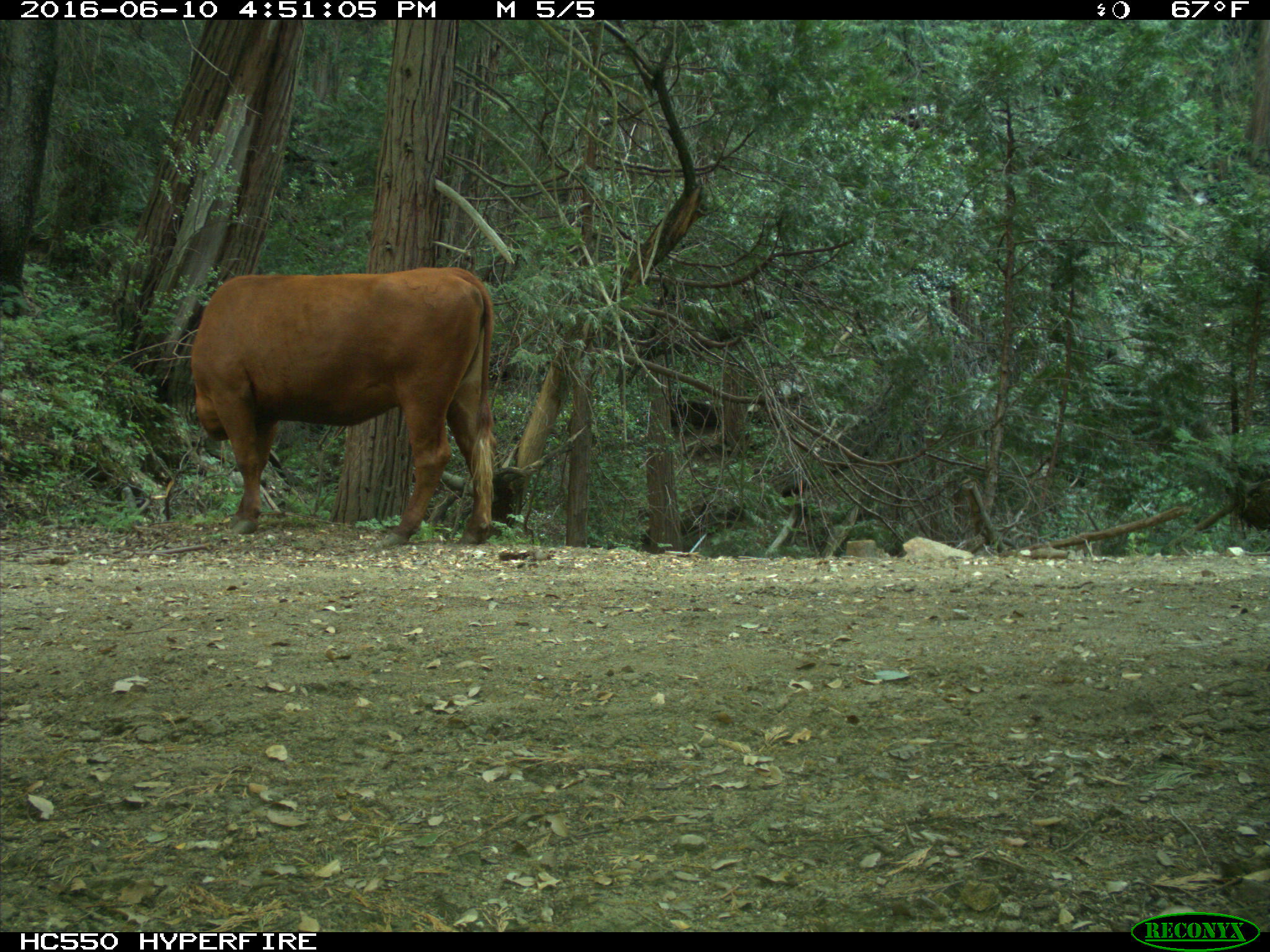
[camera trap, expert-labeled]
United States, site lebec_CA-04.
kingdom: Animalia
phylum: Chordata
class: Mammalia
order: Artiodactyla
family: Bovidae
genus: Bos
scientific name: Bos taurus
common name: domestic cow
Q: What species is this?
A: Bos taurus (domestic cow).